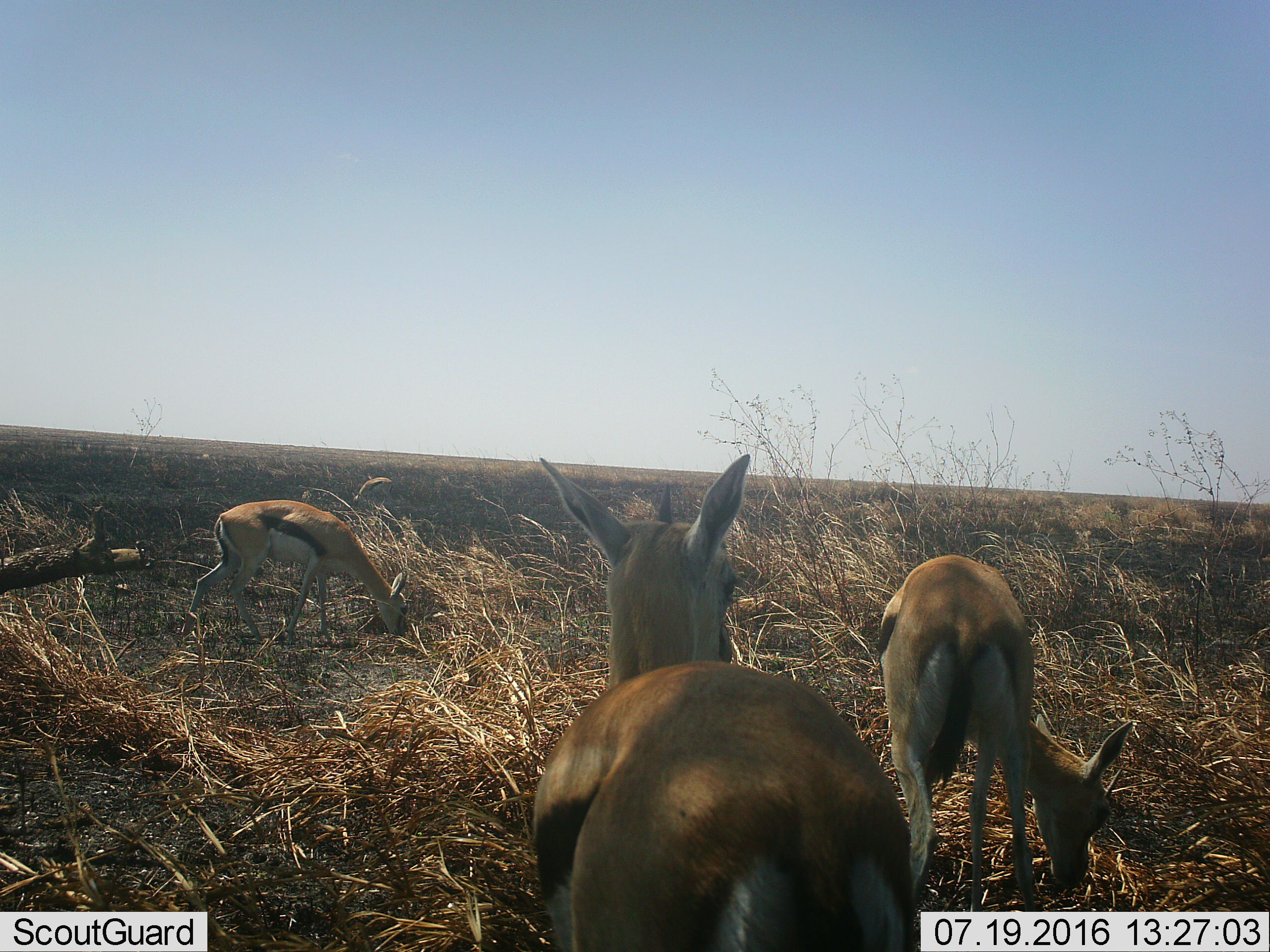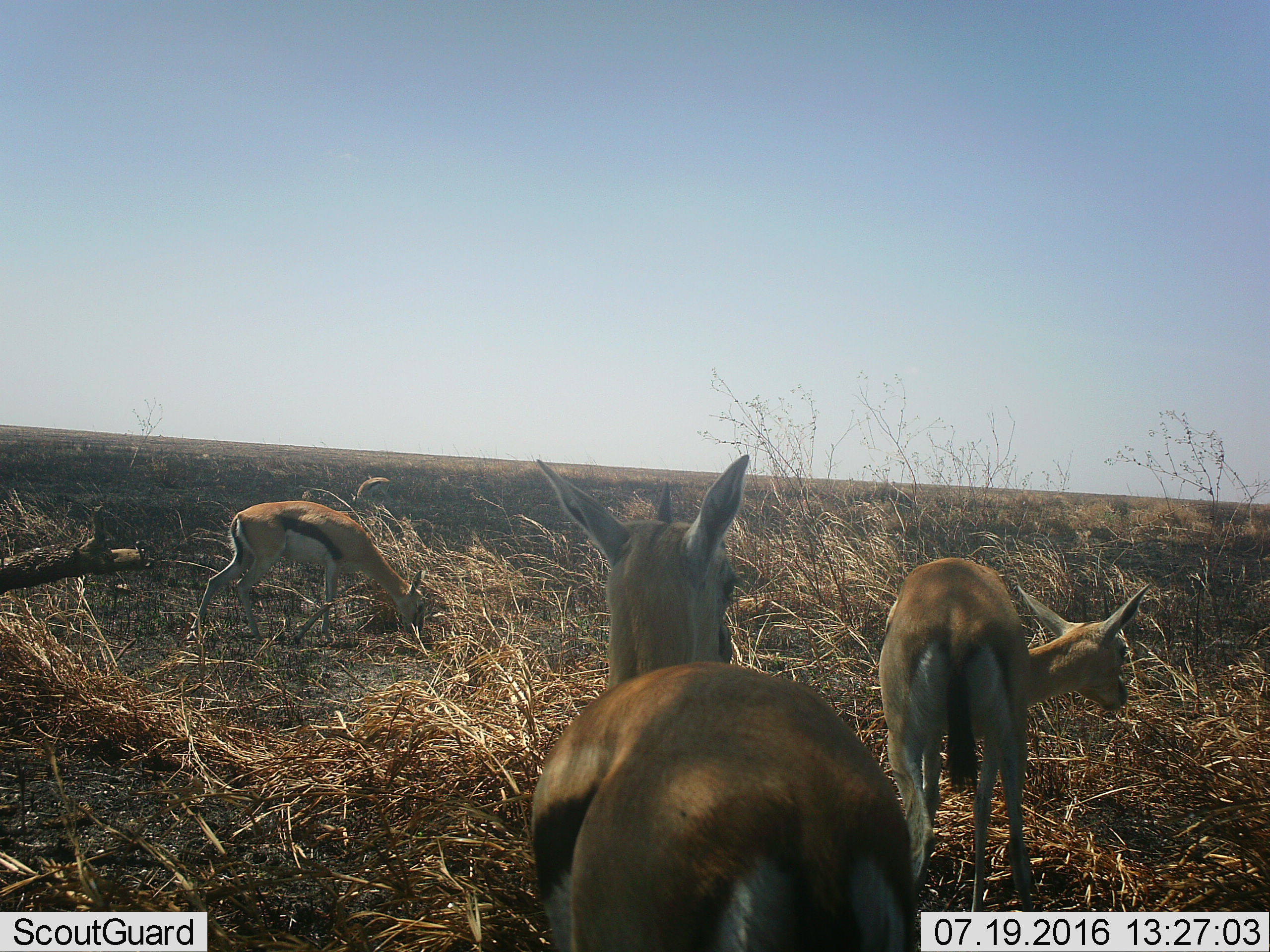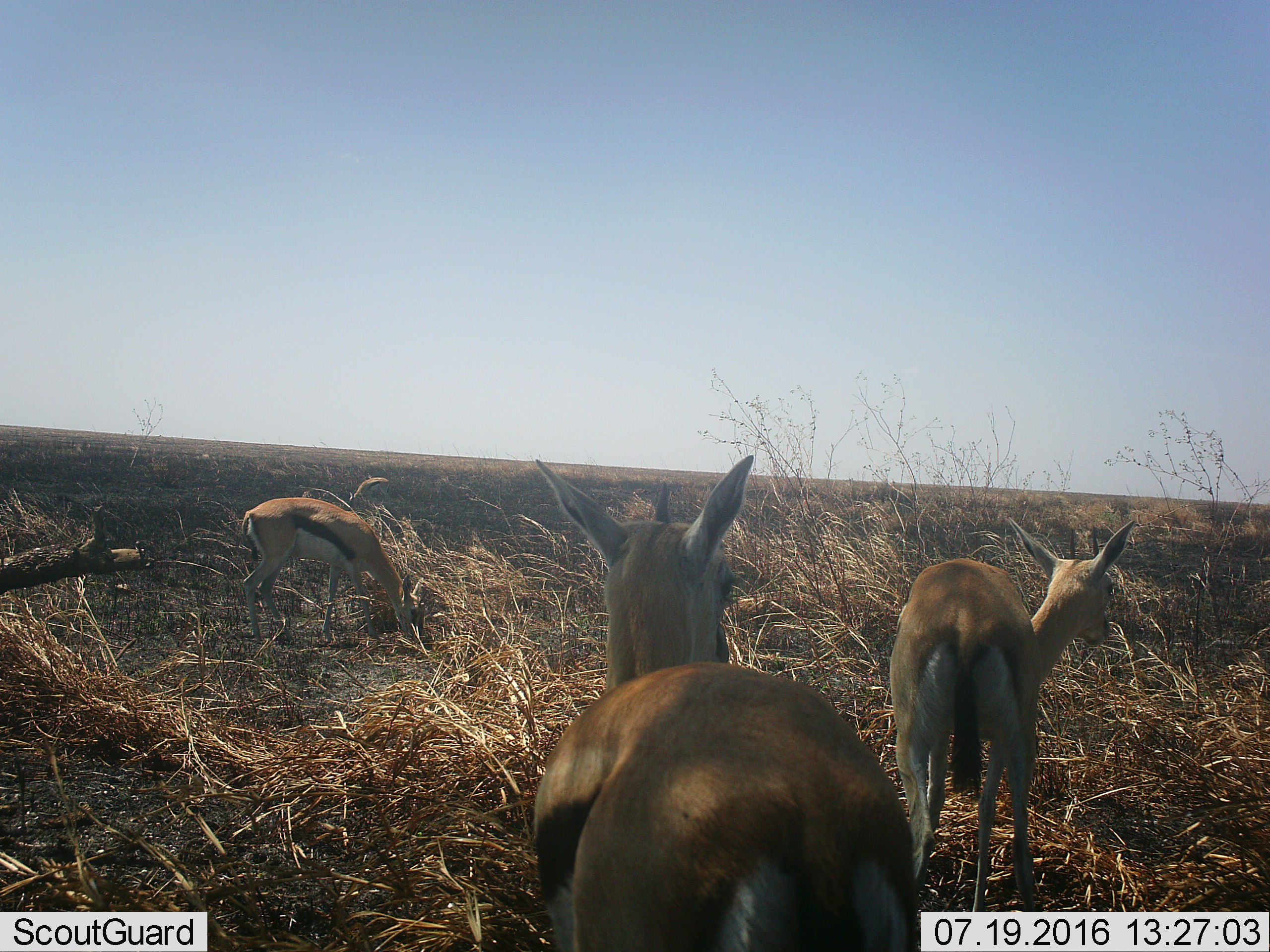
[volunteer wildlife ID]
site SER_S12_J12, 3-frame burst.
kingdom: Animalia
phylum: Chordata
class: Mammalia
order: Artiodactyla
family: Bovidae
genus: Eudorcas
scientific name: Eudorcas thomsonii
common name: thomson's gazelle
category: gazellethomsons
Gazellethomsons (thomson's gazelle) (Eudorcas thomsonii), count 3. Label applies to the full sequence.